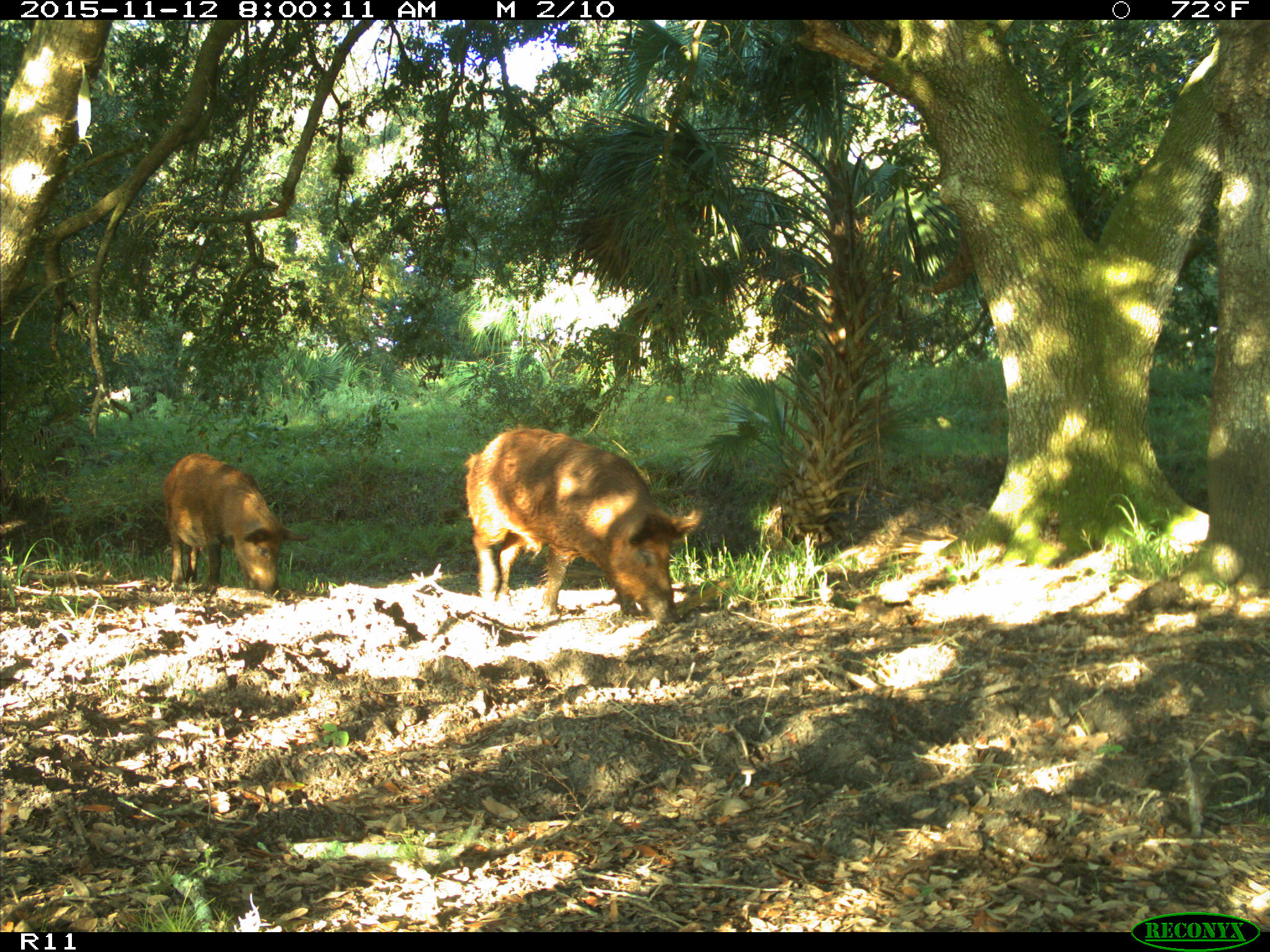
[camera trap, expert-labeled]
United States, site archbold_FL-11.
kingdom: Animalia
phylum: Chordata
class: Mammalia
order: Artiodactyla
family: Suidae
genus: Sus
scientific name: Sus scrofa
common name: wild boar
Sus scrofa (wild boar).